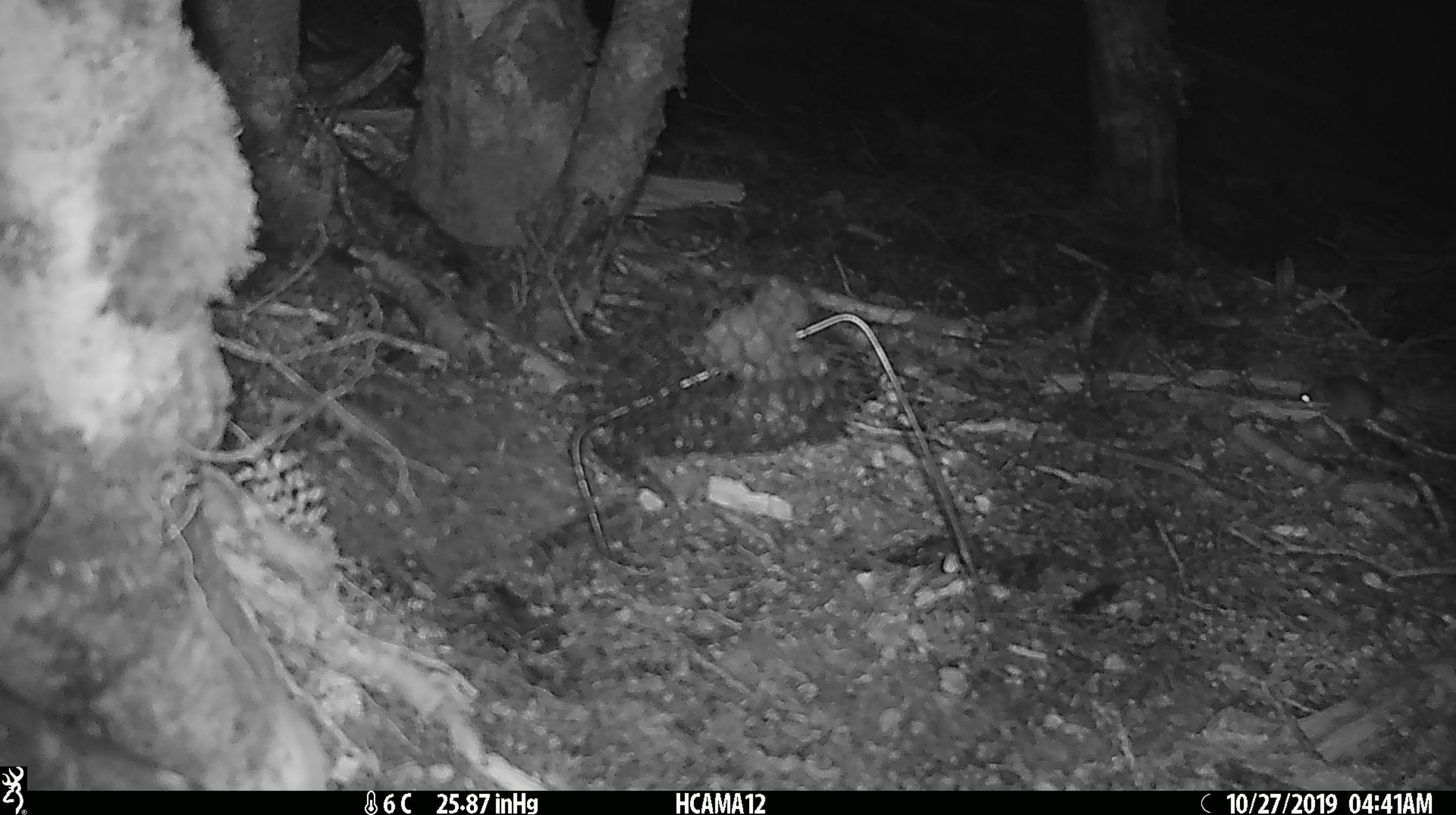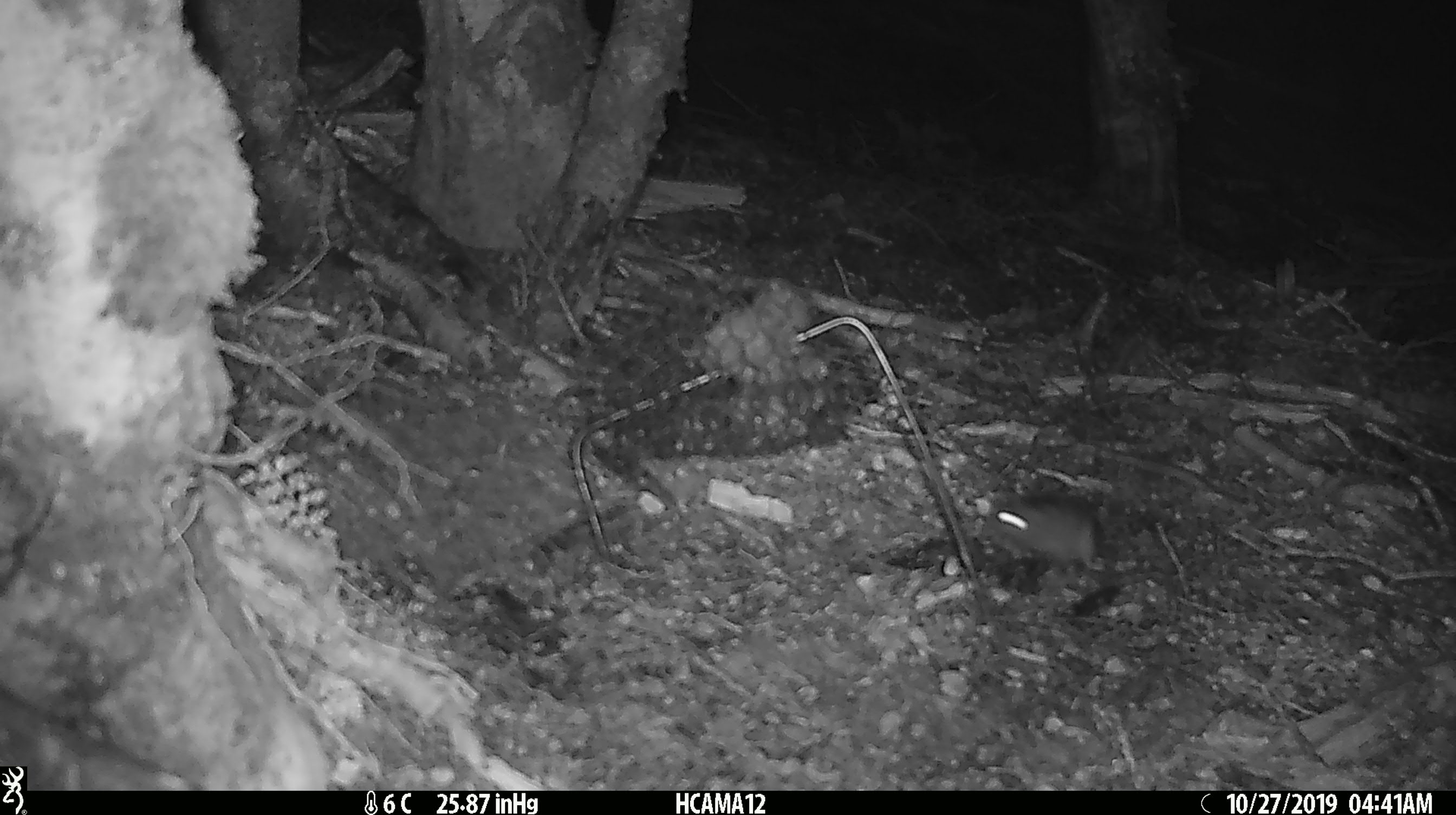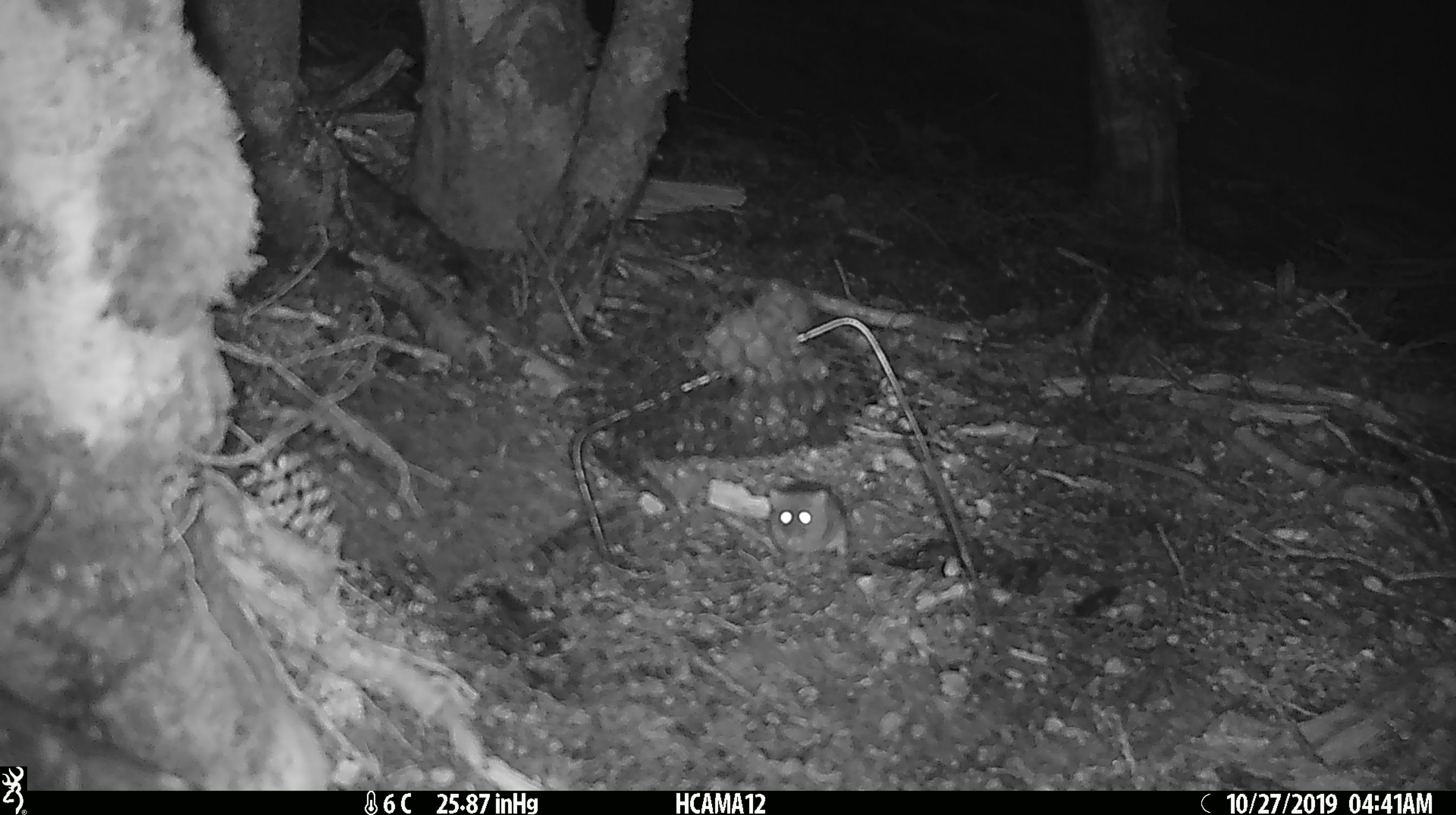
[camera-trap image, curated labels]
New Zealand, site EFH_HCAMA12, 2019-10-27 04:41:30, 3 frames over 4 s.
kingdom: Animalia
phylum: Chordata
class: Mammalia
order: Rodentia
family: Muridae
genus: Mus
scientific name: Mus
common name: mouse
Mouse (Mus).